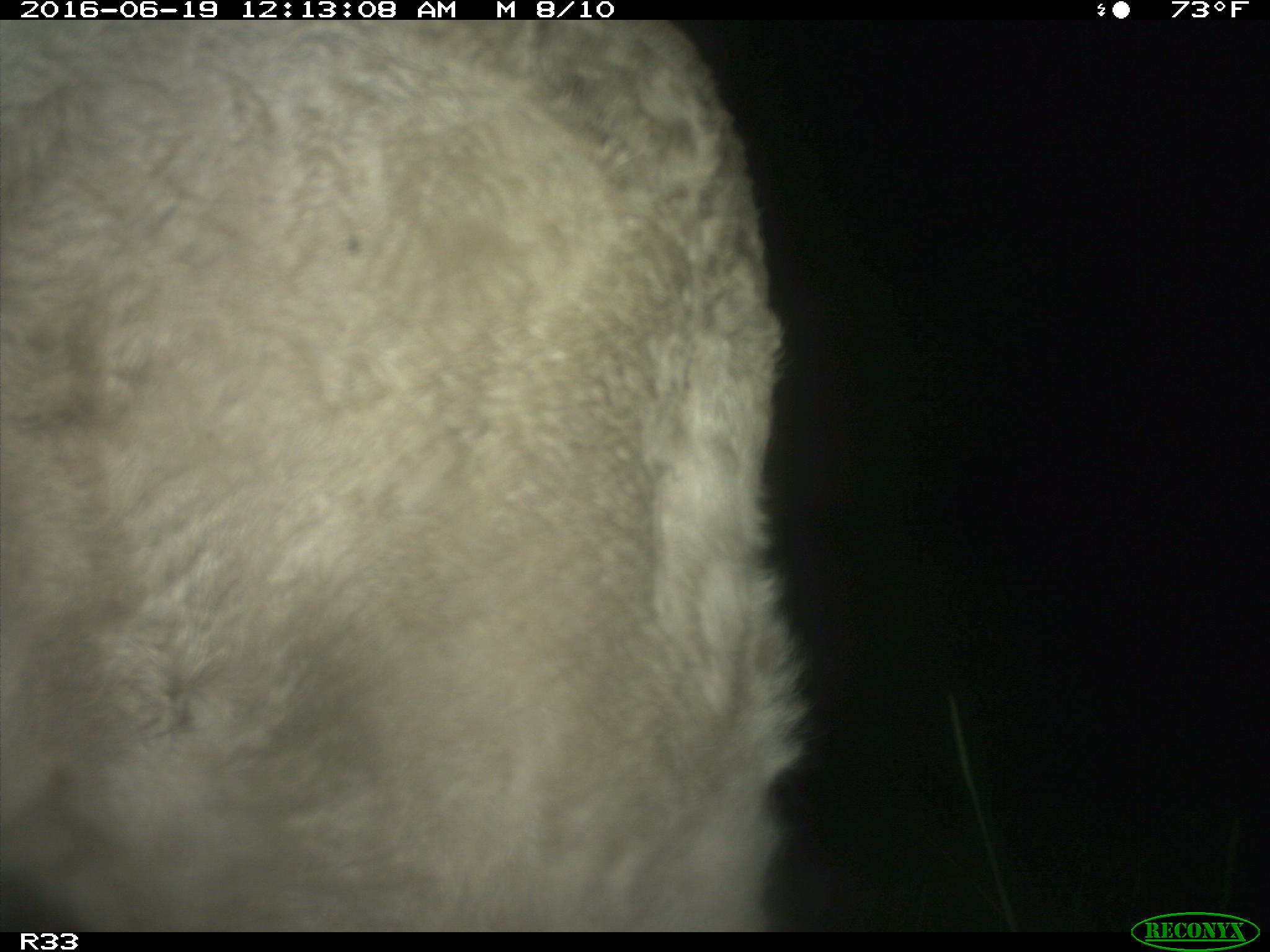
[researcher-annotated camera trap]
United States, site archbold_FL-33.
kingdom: Animalia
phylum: Chordata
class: Mammalia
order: Artiodactyla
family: Bovidae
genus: Bos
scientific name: Bos taurus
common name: domestic cow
Bos taurus (domestic cow).